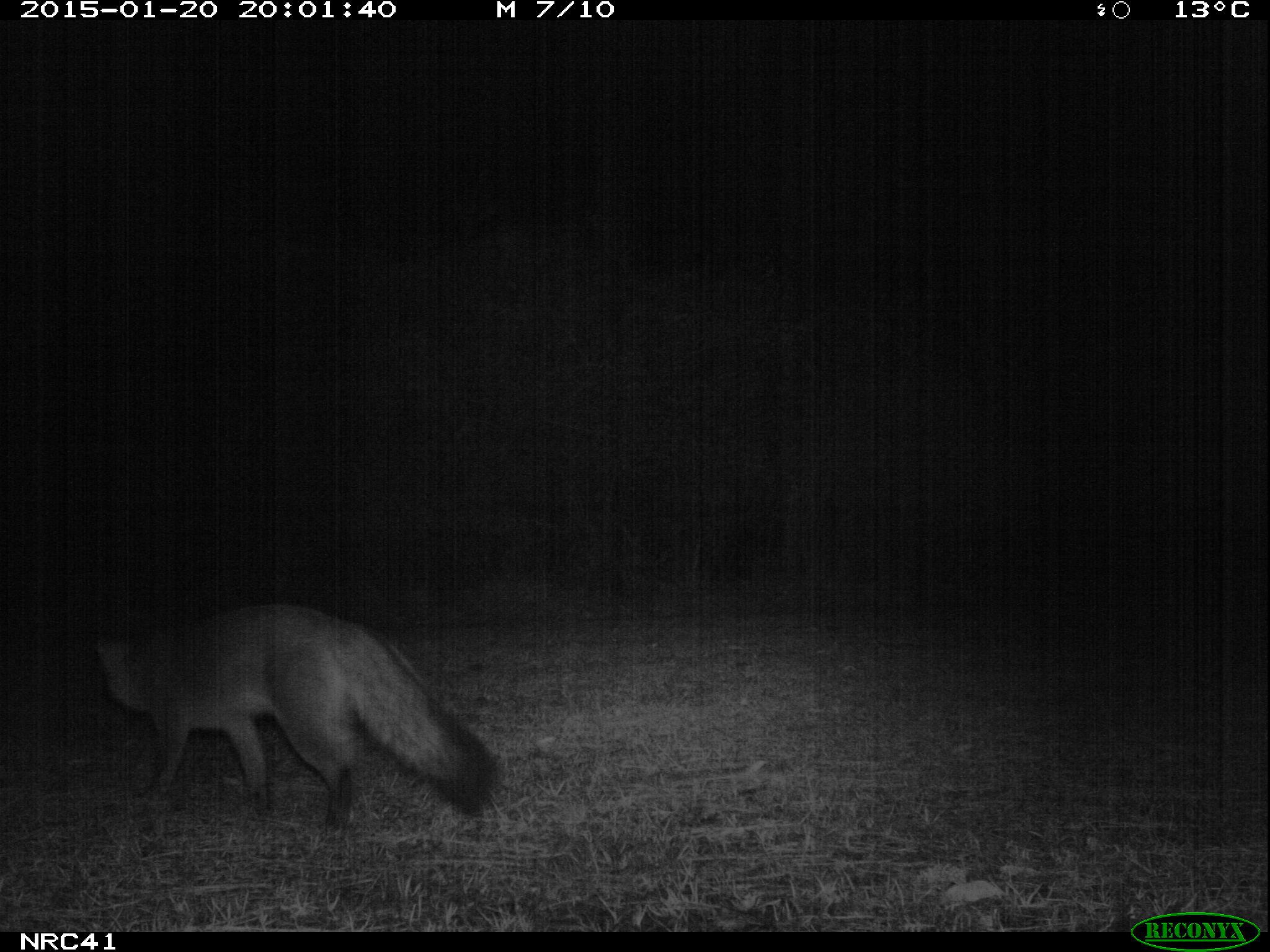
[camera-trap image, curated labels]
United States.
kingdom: Animalia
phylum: Chordata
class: Mammalia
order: Carnivora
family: Canidae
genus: Urocyon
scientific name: Urocyon cinereoargenteus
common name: gray fox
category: Grey Fox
Grey Fox (gray fox) (Urocyon cinereoargenteus).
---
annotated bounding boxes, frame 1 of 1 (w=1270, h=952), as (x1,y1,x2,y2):
Grey Fox: (84,584,505,845)